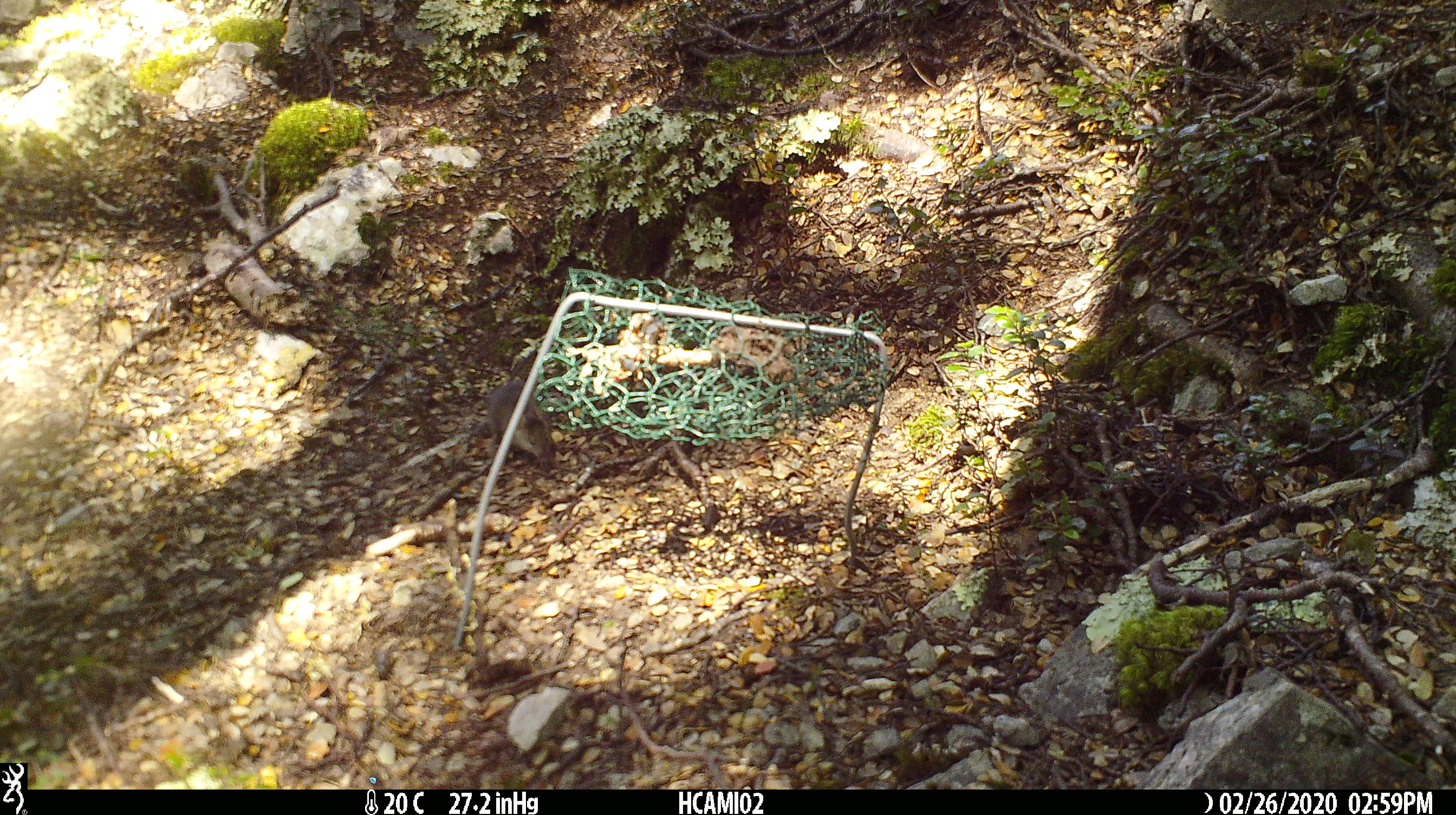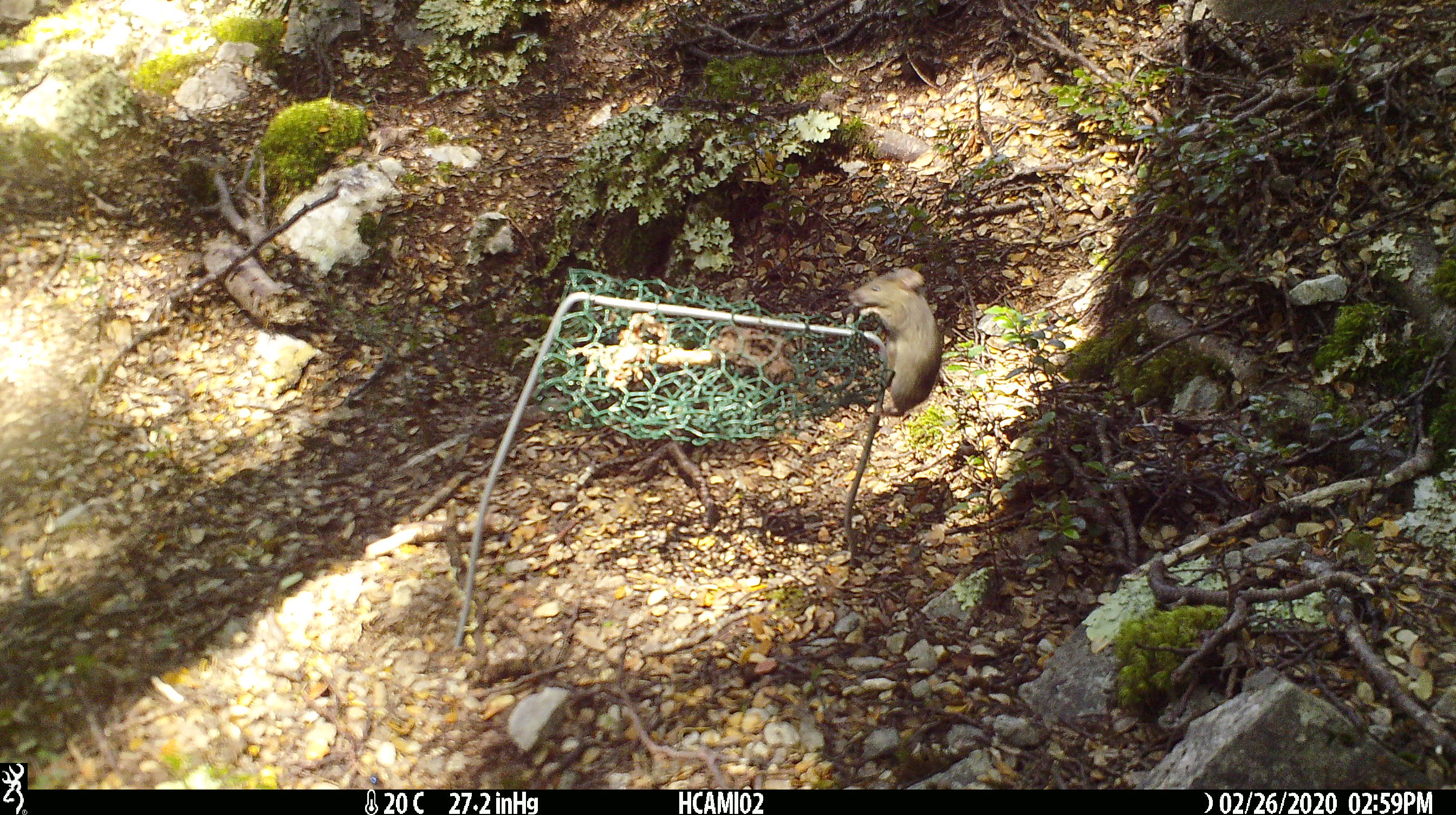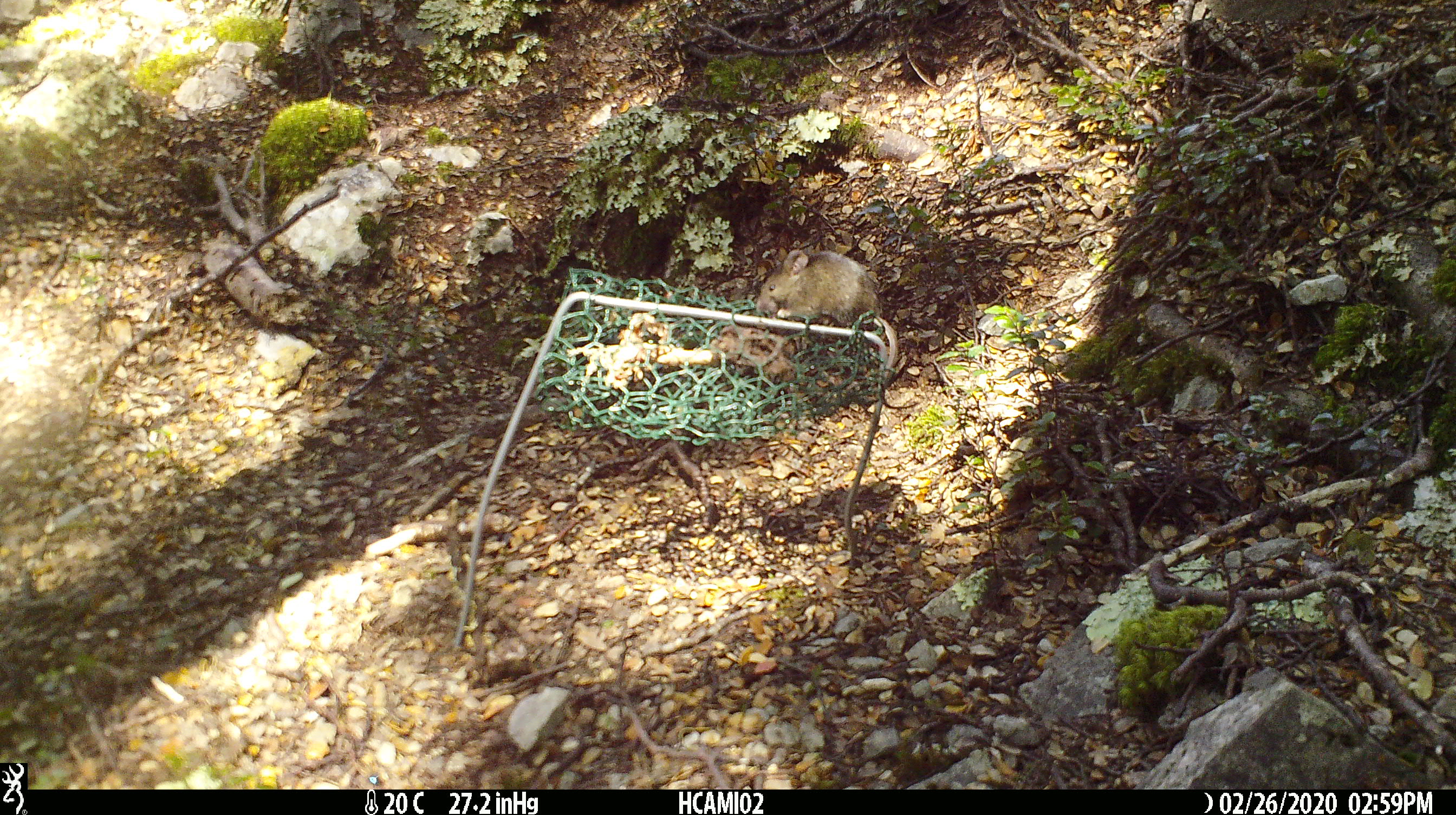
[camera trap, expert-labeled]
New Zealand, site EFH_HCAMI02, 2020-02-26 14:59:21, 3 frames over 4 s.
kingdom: Animalia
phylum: Chordata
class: Mammalia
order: Rodentia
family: Muridae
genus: Mus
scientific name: Mus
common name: mouse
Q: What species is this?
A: Mouse (Mus).